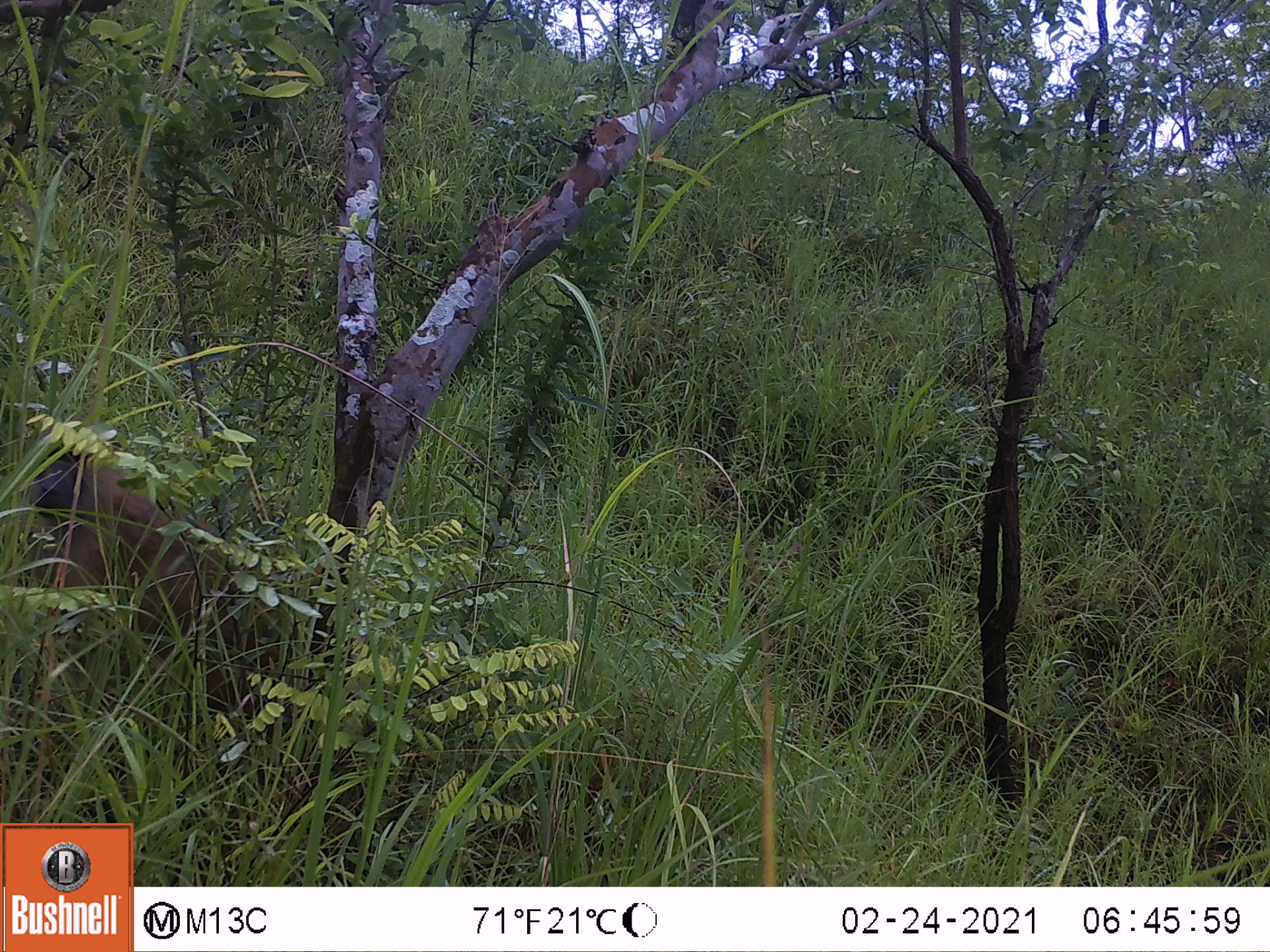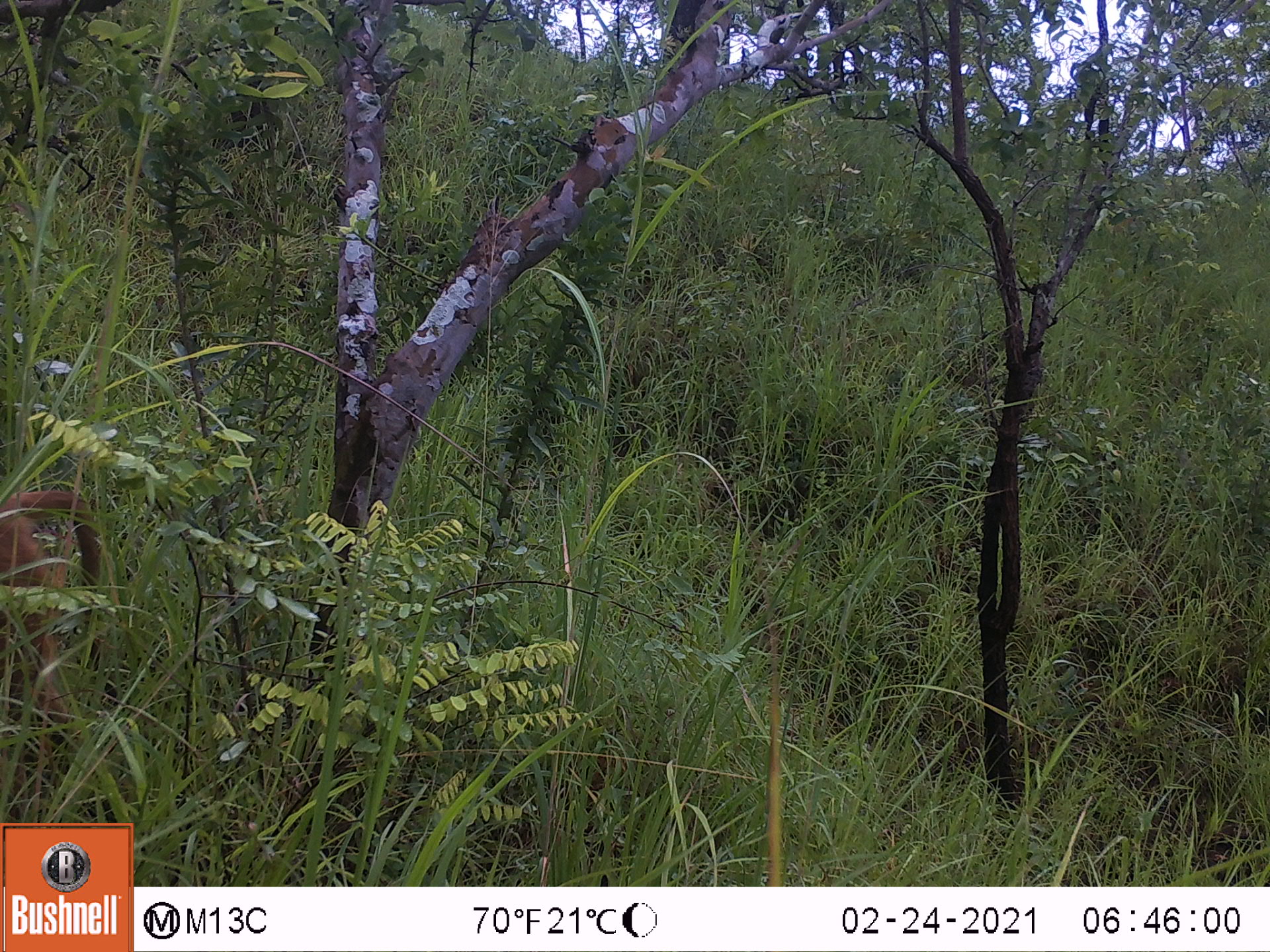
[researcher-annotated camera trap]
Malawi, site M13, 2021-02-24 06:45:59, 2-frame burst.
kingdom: Animalia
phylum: Chordata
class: Mammalia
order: Primates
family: Cercopithecidae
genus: Papio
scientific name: Papio cynocephalus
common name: yellow baboon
Yellow baboon (Papio cynocephalus), count 1.